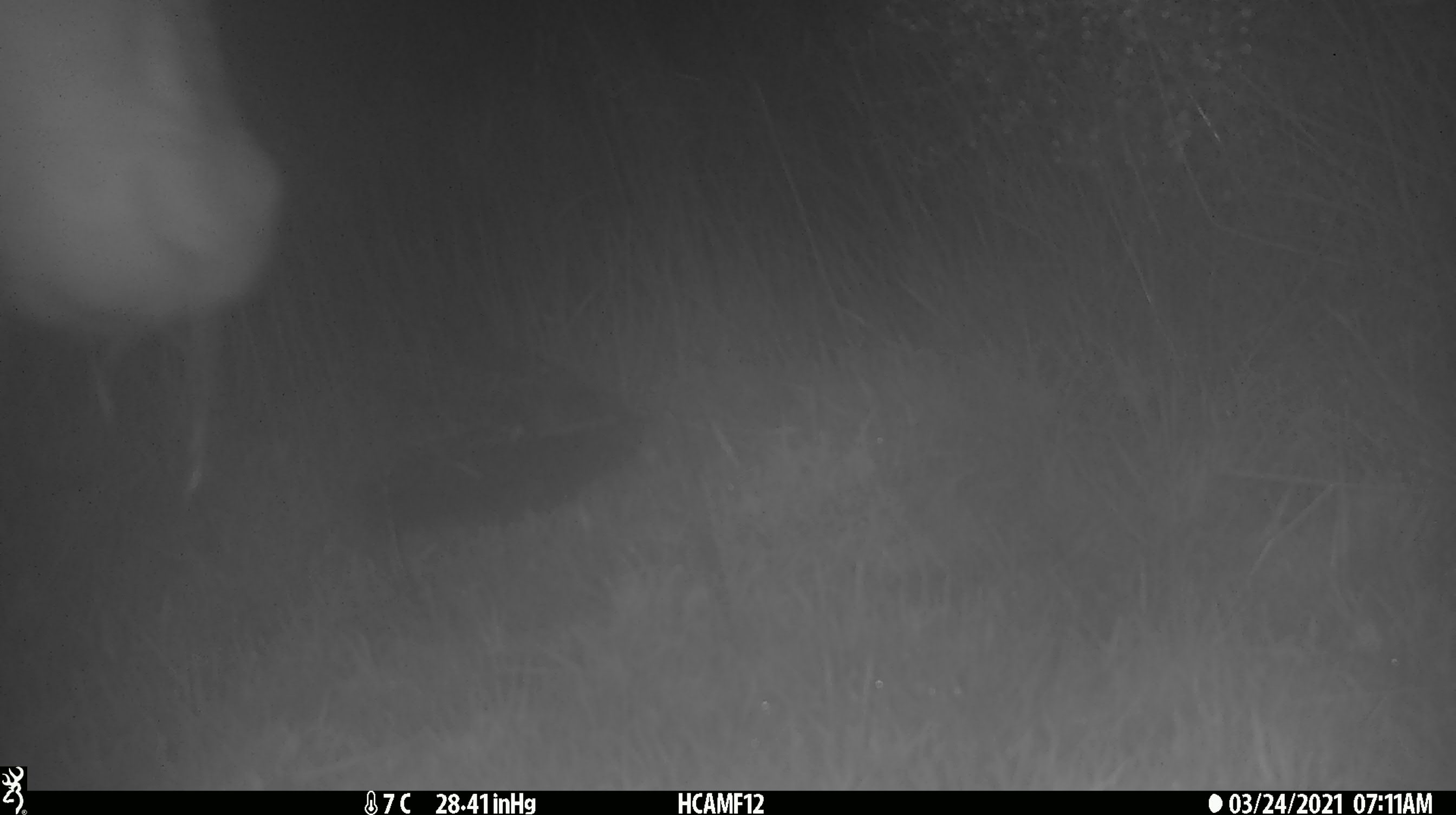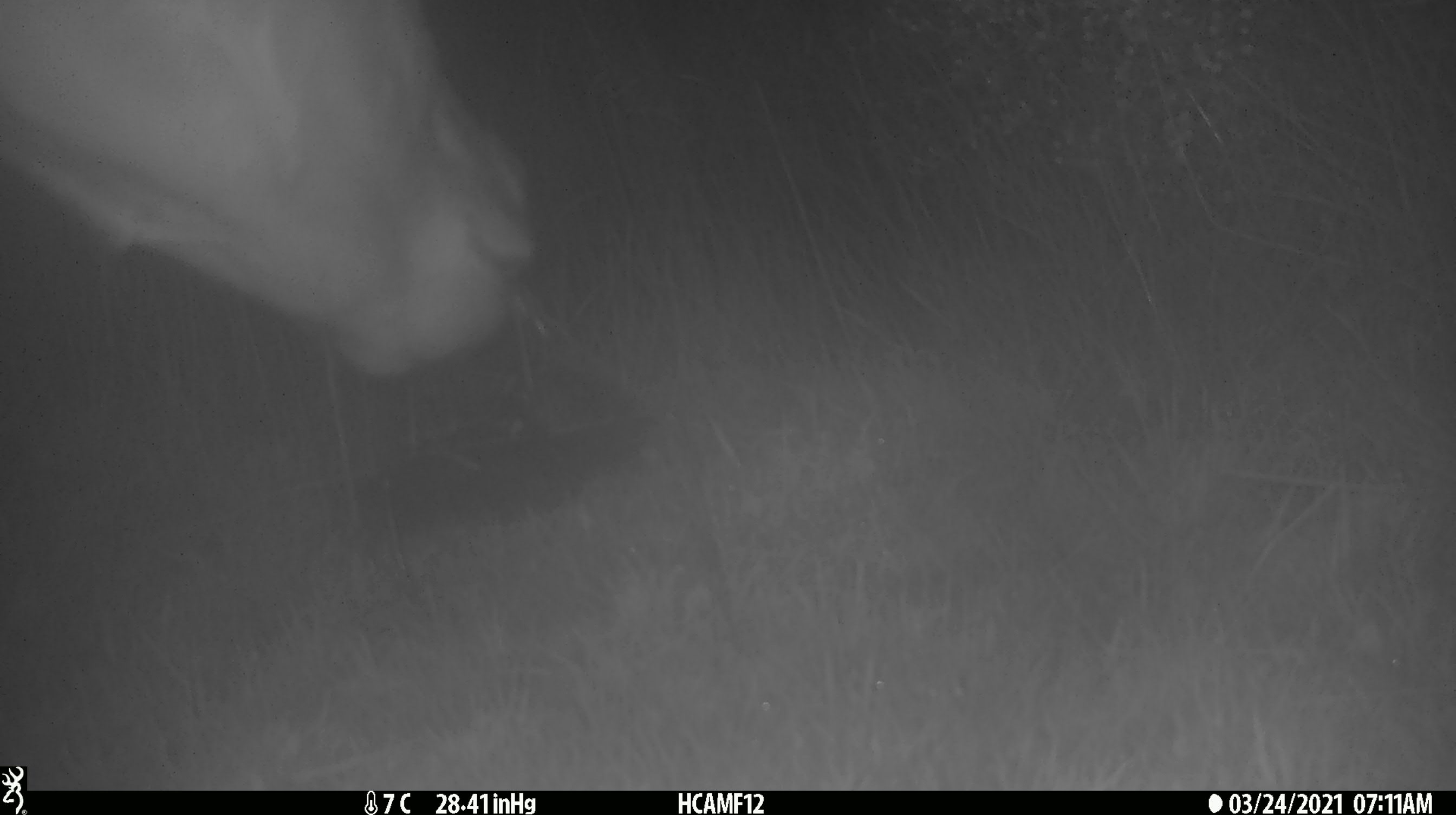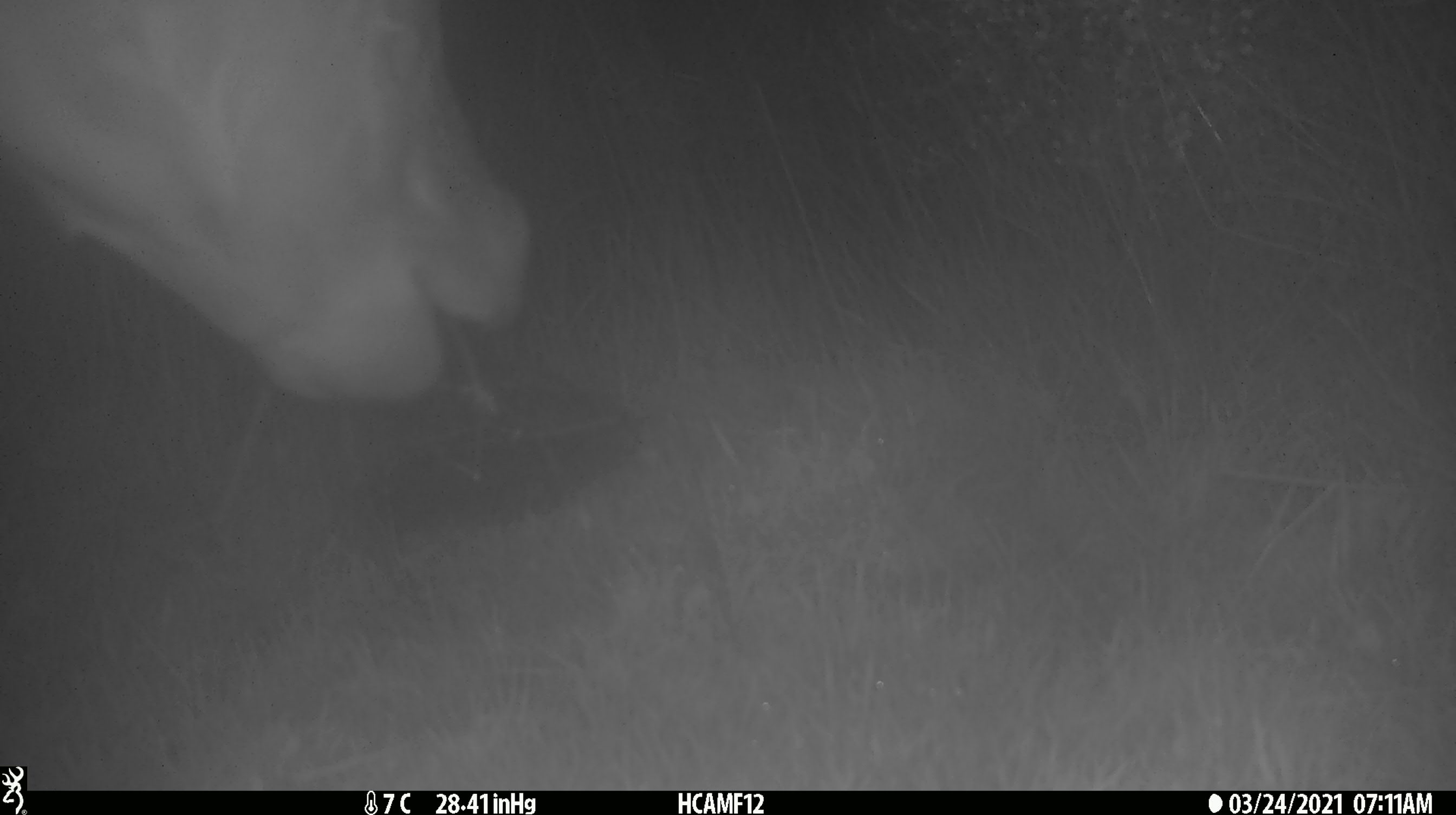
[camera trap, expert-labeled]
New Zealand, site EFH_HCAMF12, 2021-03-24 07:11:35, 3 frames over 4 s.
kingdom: Animalia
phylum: Chordata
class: Mammalia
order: Artiodactyla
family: Bovidae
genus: Bos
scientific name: Bos taurus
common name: domestic cow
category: cow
Cow (domestic cow) (Bos taurus).